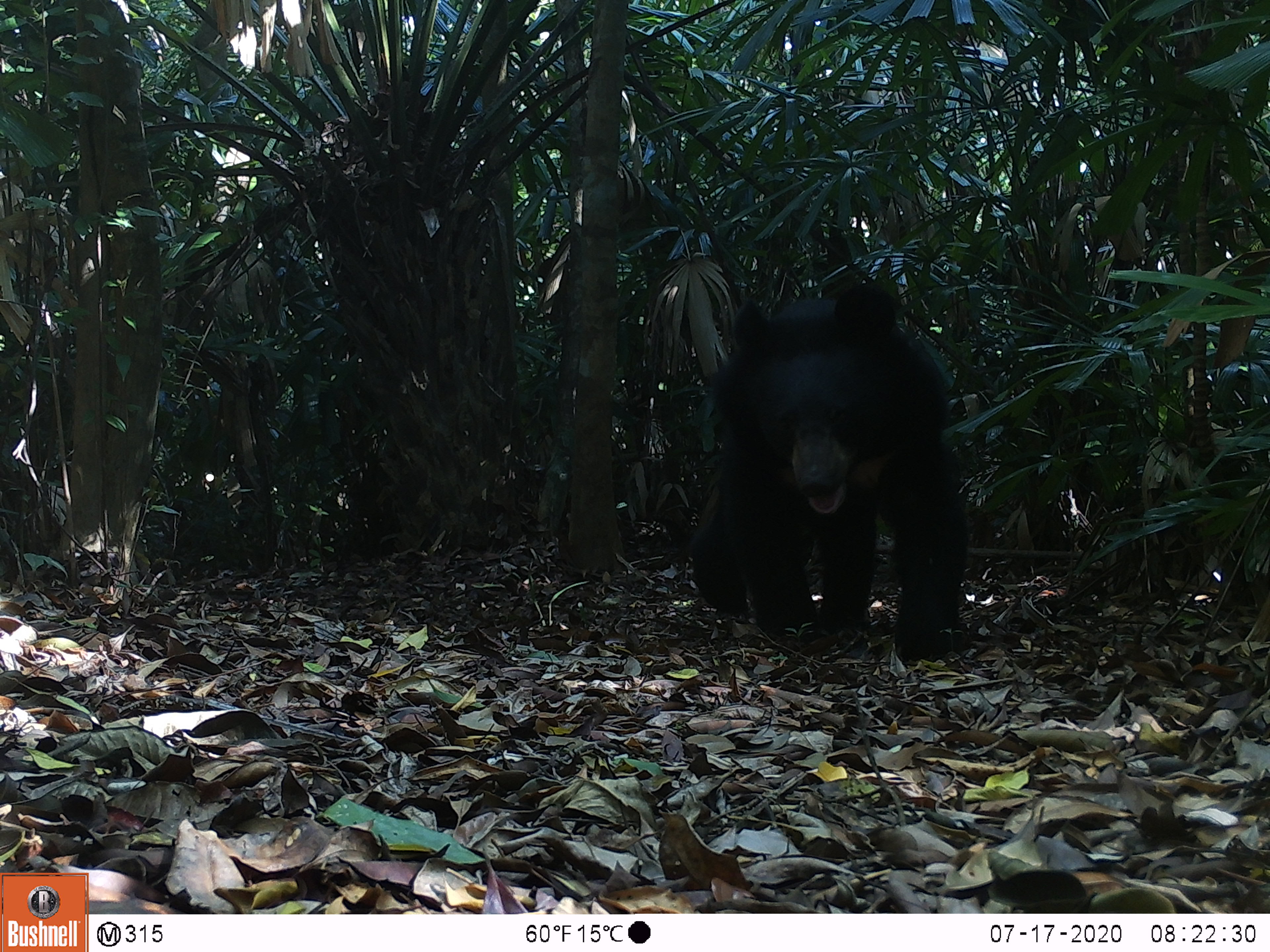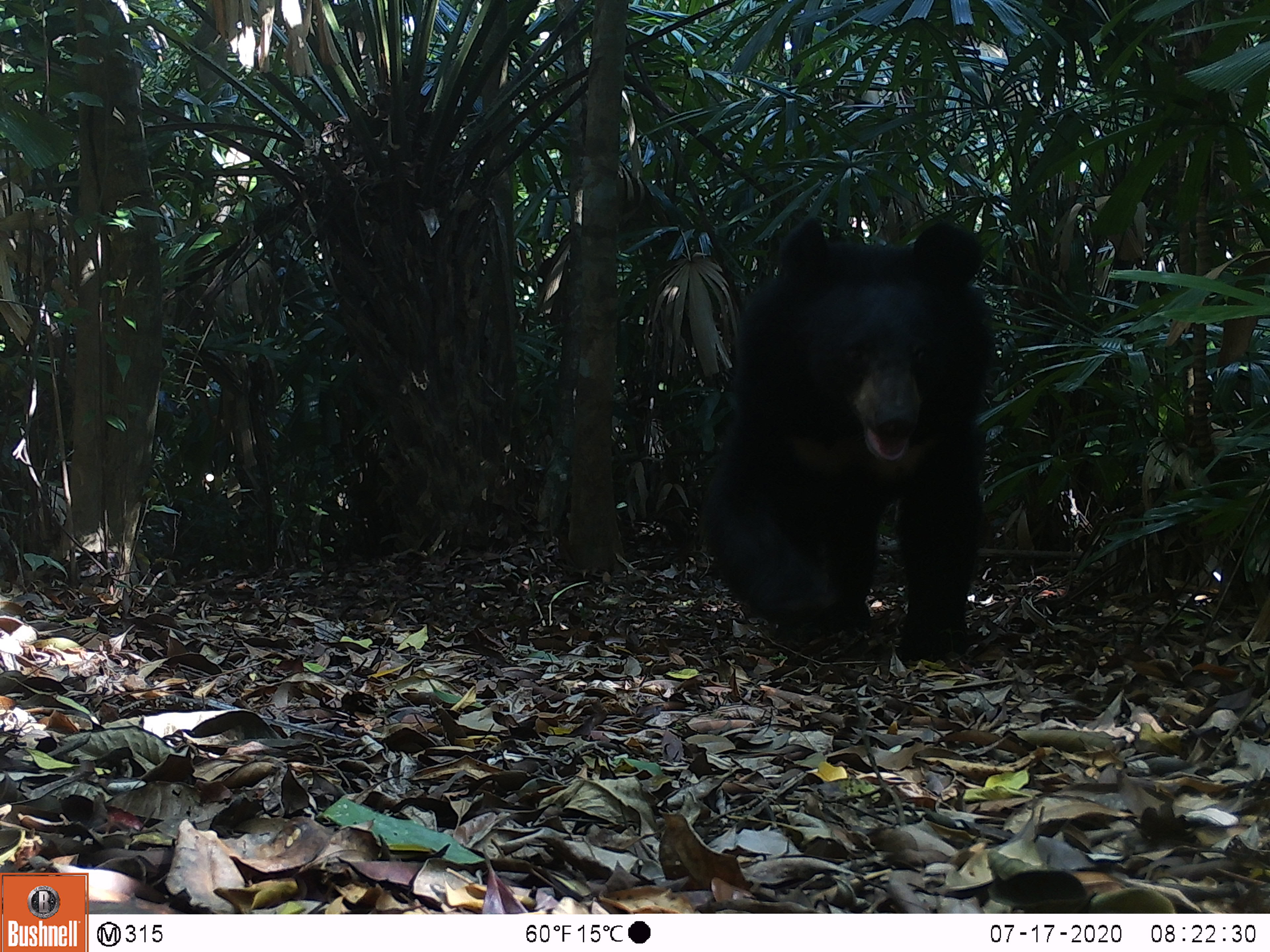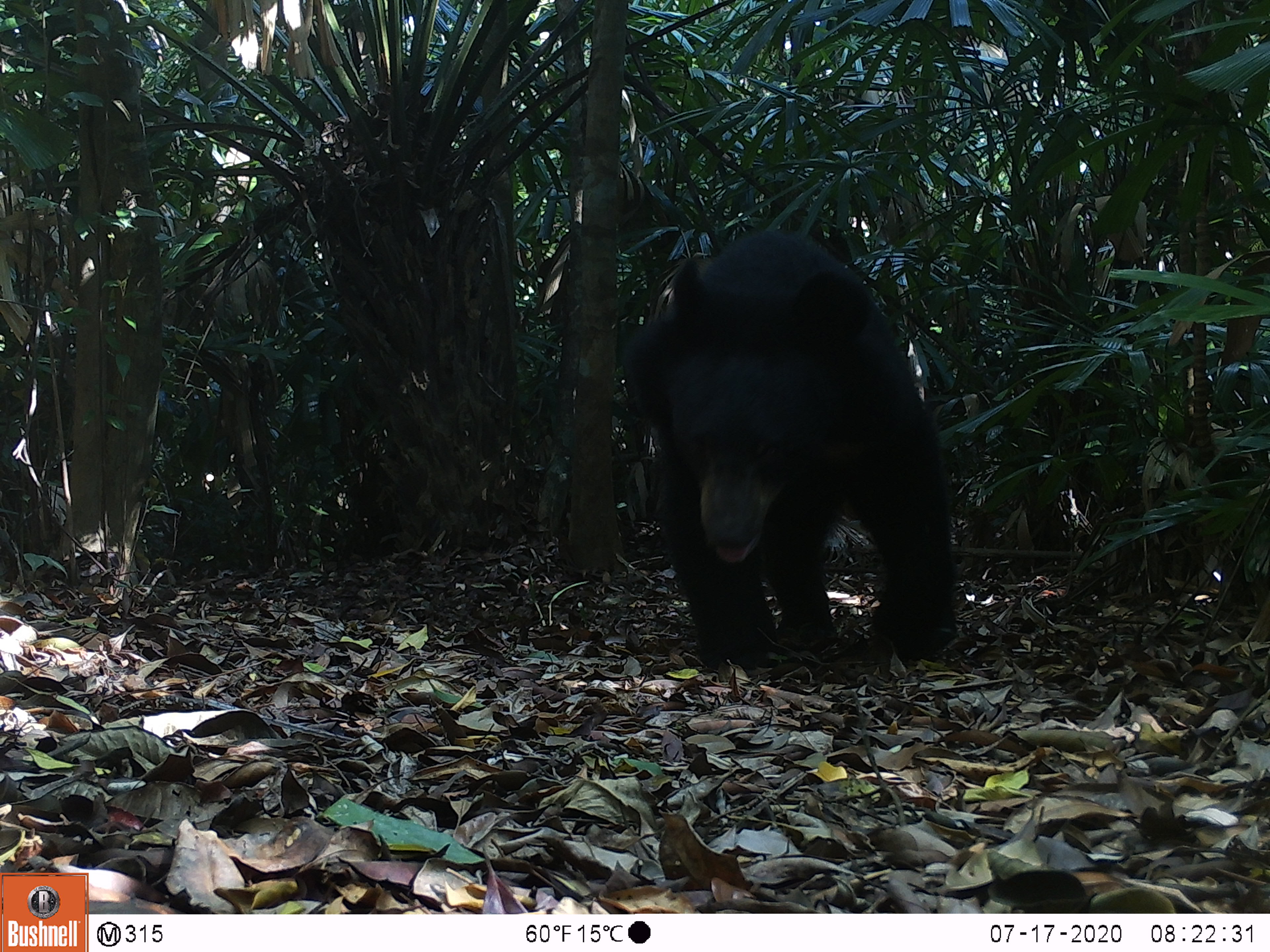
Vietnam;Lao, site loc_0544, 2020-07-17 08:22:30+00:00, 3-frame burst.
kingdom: Animalia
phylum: Chordata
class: Mammalia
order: Carnivora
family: Ursidae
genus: Ursus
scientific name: Ursus thibetanus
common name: asian black bear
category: asiatic black bear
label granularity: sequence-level